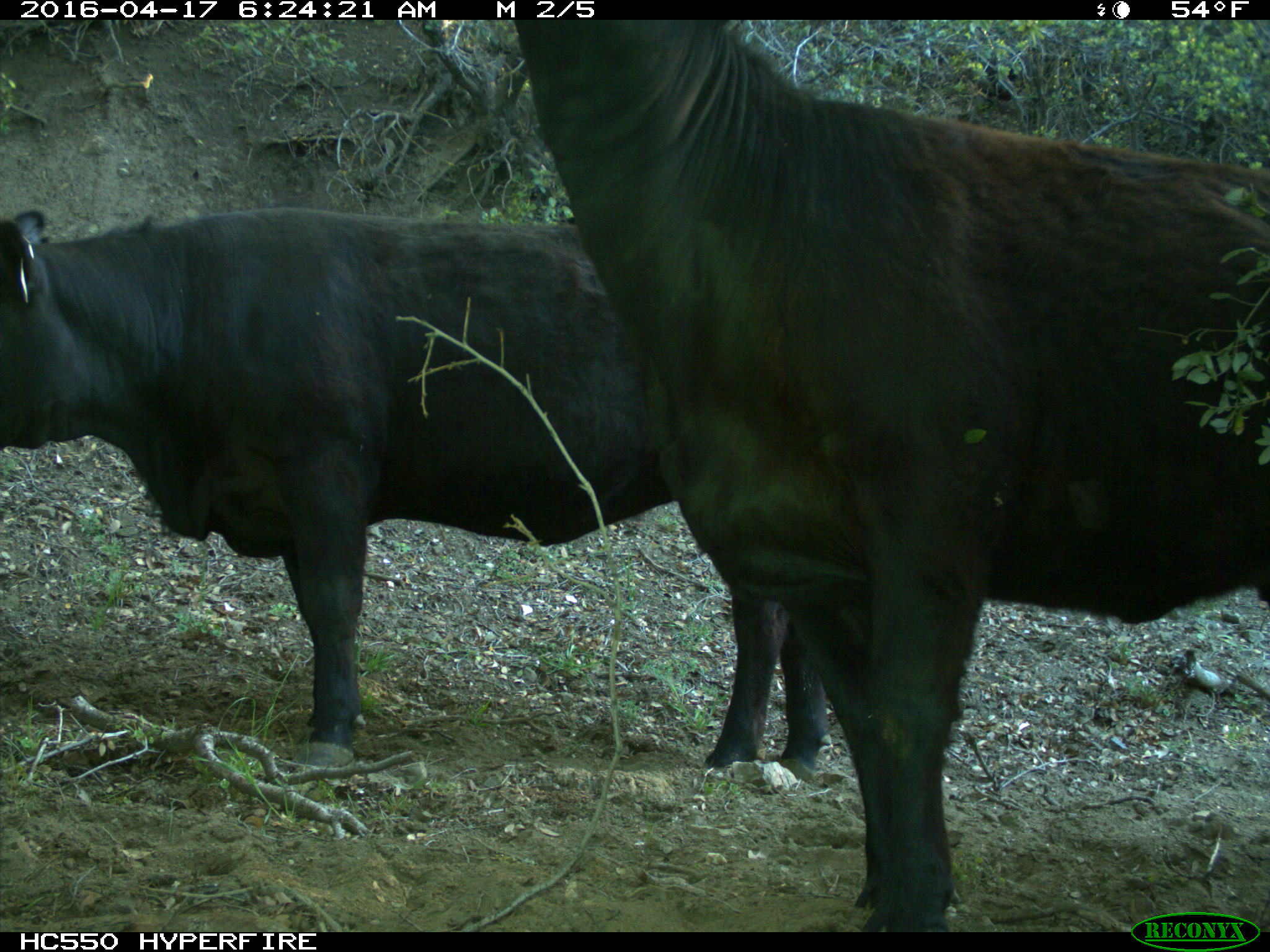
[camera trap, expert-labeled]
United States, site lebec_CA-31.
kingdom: Animalia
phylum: Chordata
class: Mammalia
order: Artiodactyla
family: Bovidae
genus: Bos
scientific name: Bos taurus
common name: domestic cow